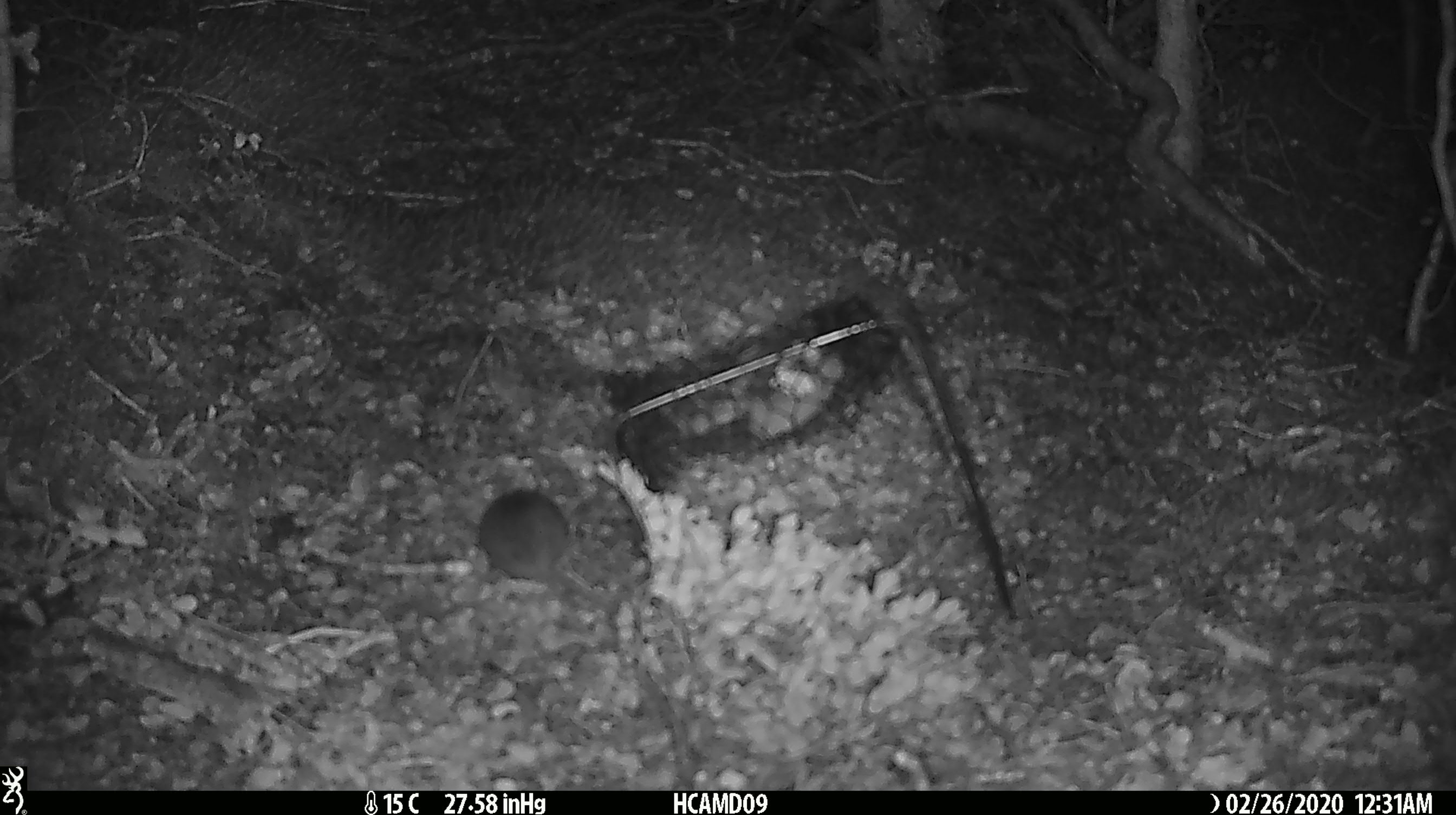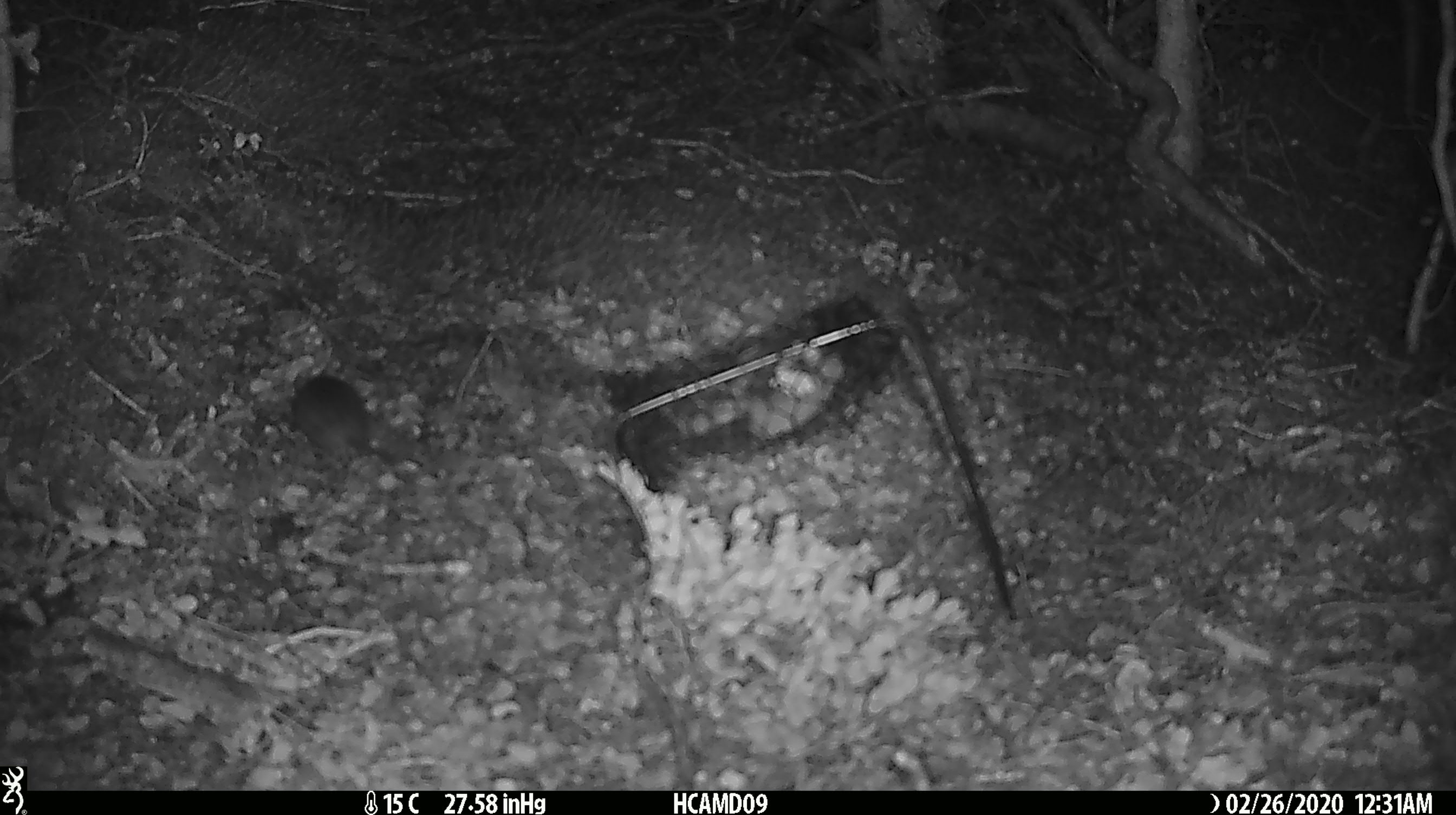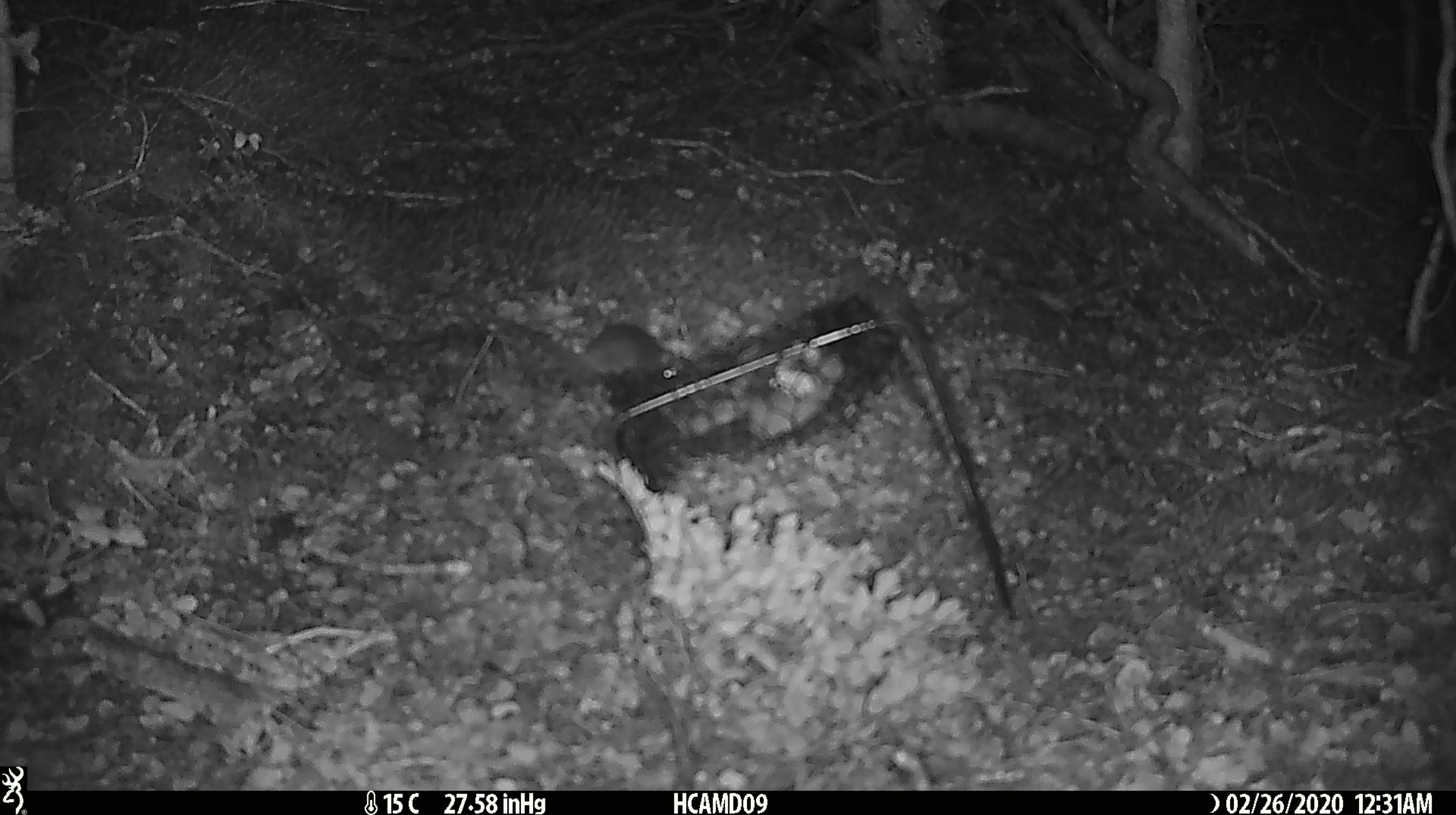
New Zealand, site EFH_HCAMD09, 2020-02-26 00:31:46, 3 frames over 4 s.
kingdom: Animalia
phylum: Chordata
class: Mammalia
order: Rodentia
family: Muridae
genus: Mus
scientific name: Mus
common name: mouse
Mouse (Mus).